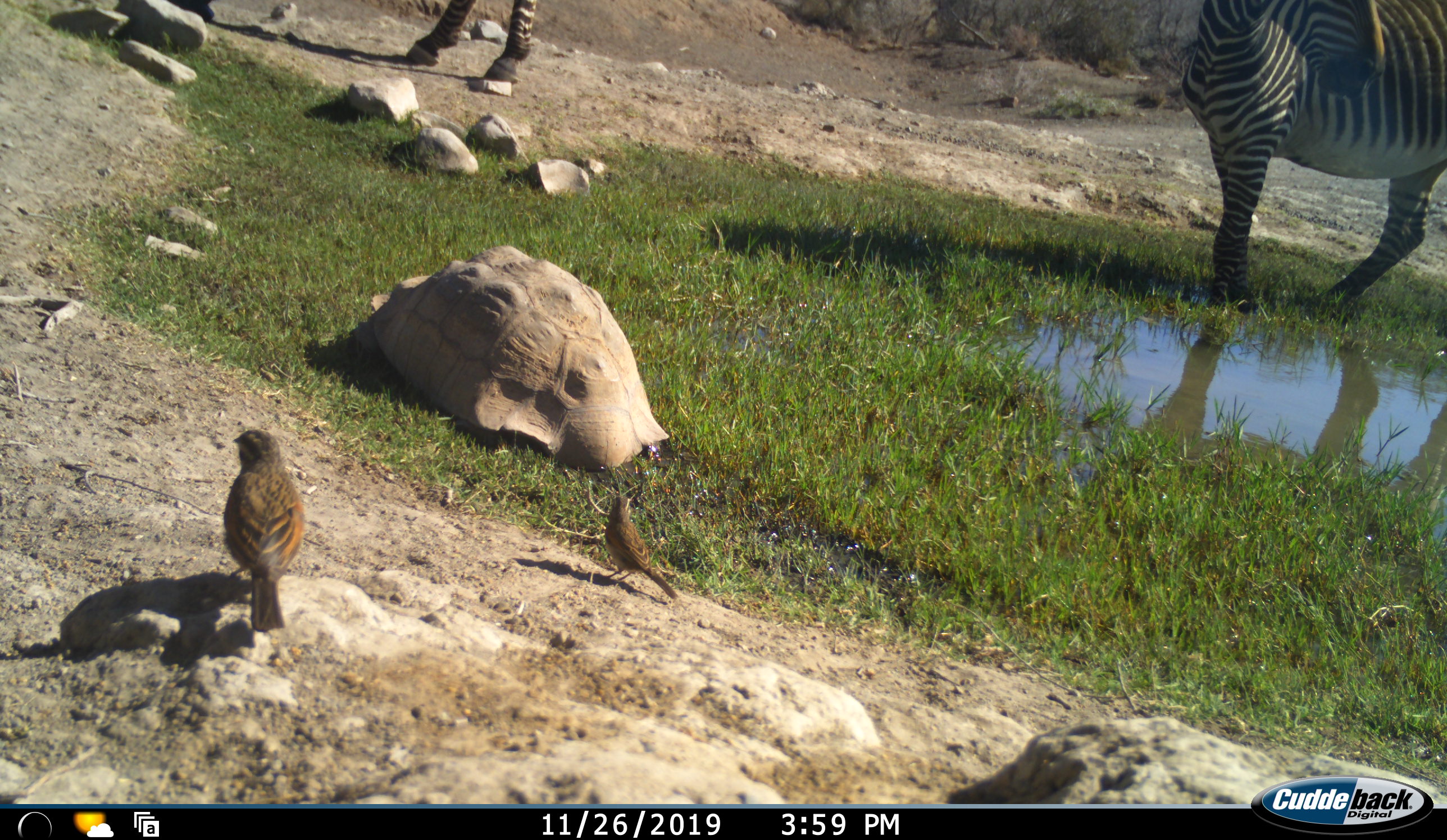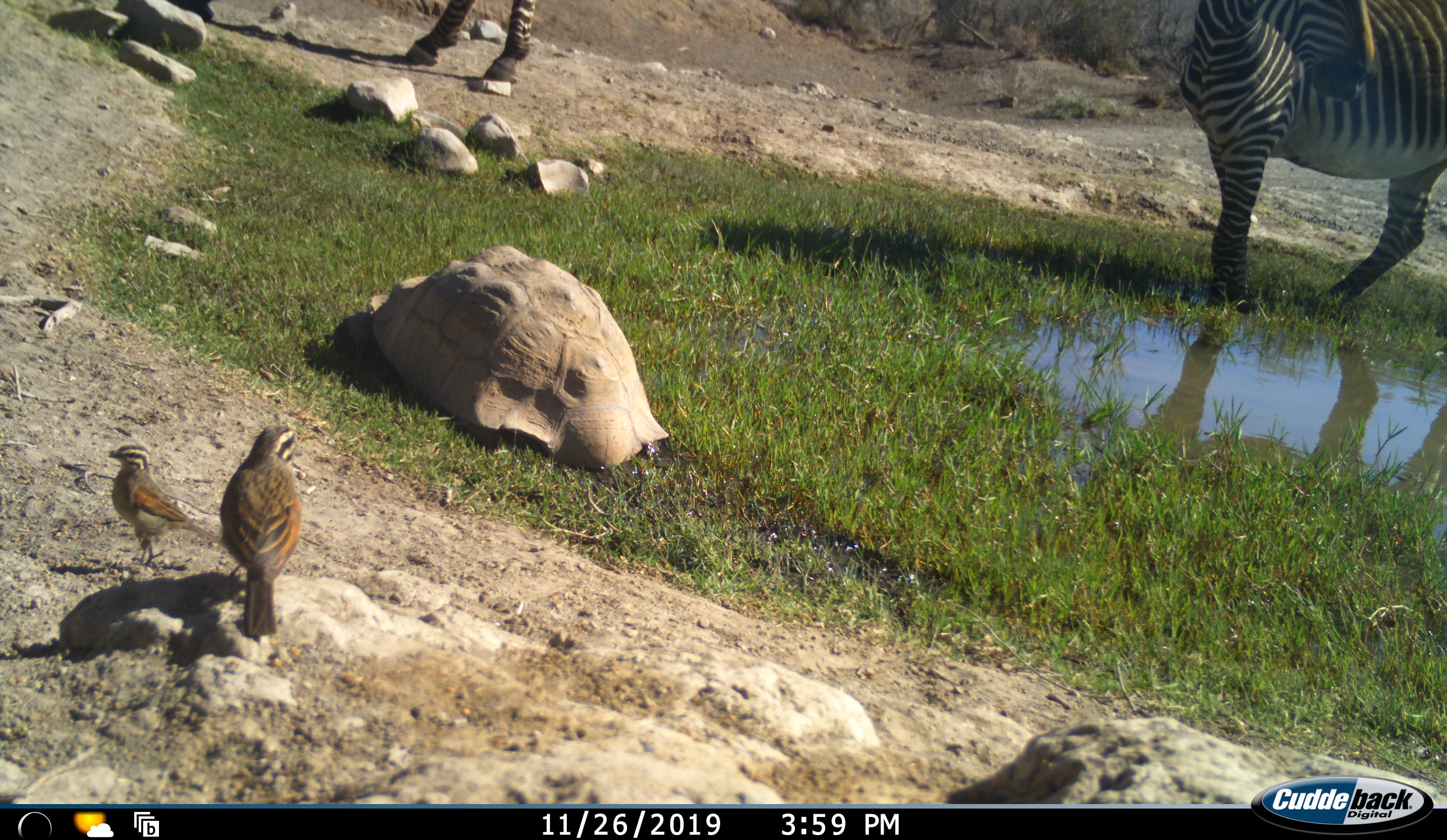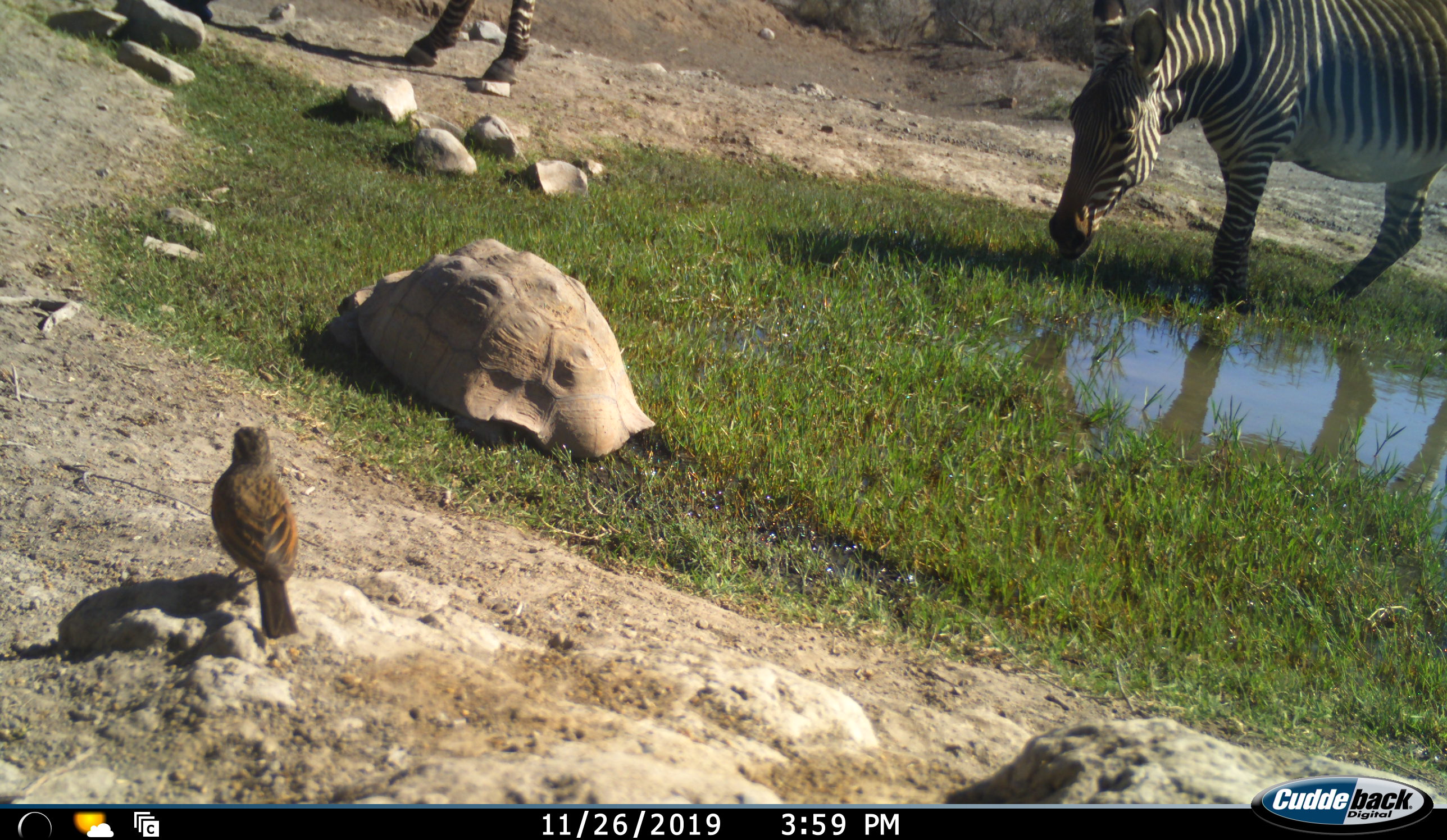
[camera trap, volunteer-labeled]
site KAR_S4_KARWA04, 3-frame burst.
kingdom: Animalia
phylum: Chordata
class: Aves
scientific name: Aves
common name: bird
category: birdother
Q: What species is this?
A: Birdother (bird) (Aves).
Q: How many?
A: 2.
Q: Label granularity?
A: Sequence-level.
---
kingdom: Animalia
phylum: Chordata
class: Reptilia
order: Testudines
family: Testudinidae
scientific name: Testudinidae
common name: tortoise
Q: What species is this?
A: Tortoise (Testudinidae).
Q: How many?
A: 1.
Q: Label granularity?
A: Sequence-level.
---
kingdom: Animalia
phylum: Chordata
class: Mammalia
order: Perissodactyla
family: Equidae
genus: Equus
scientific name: Equus zebra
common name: mountain zebra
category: zebramountain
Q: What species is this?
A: Zebramountain (mountain zebra) (Equus zebra).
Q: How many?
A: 2.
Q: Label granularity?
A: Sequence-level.